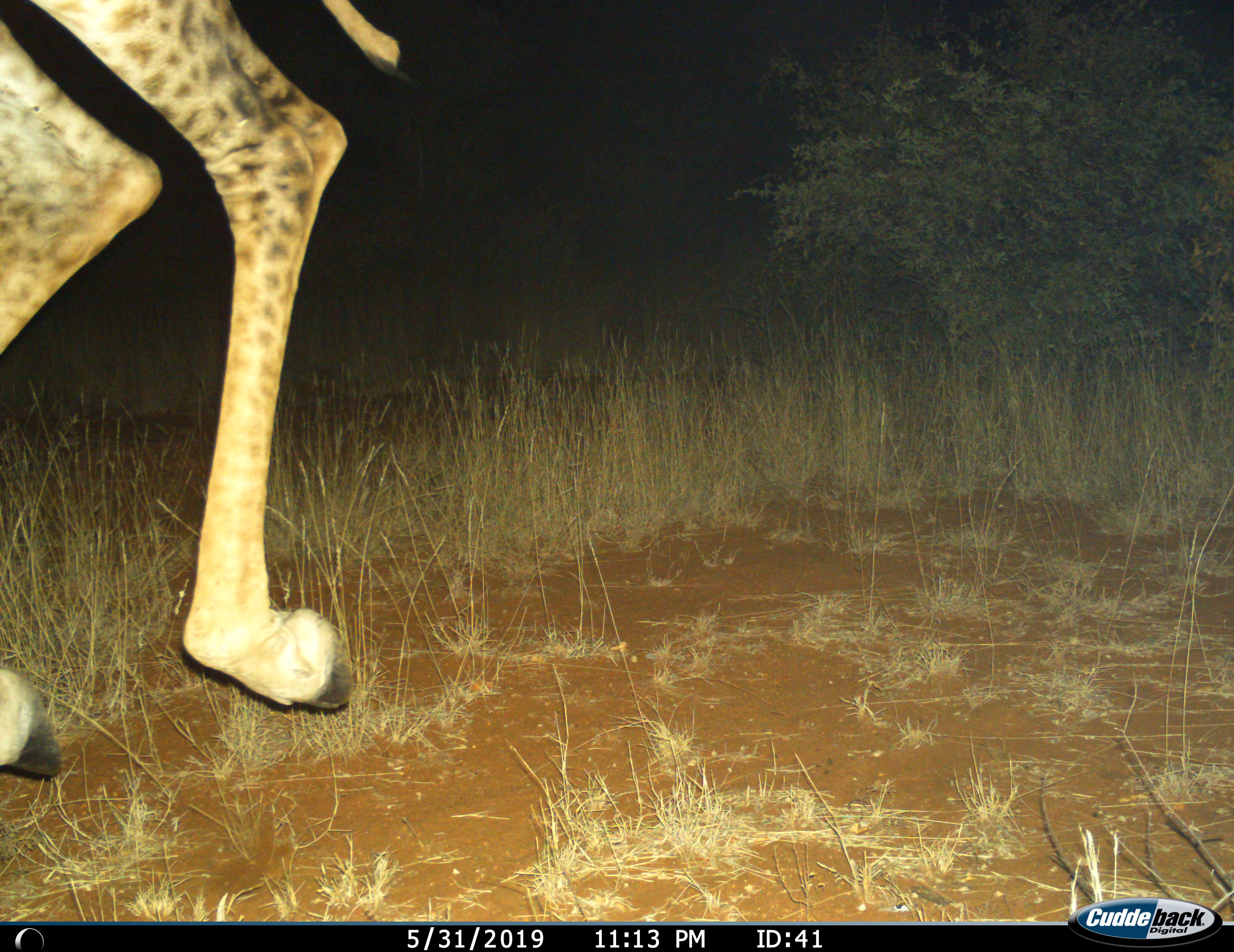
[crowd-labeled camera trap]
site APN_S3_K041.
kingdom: Animalia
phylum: Chordata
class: Mammalia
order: Artiodactyla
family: Giraffidae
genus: Giraffa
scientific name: Giraffa camelopardalis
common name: giraffe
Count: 1.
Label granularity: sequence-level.